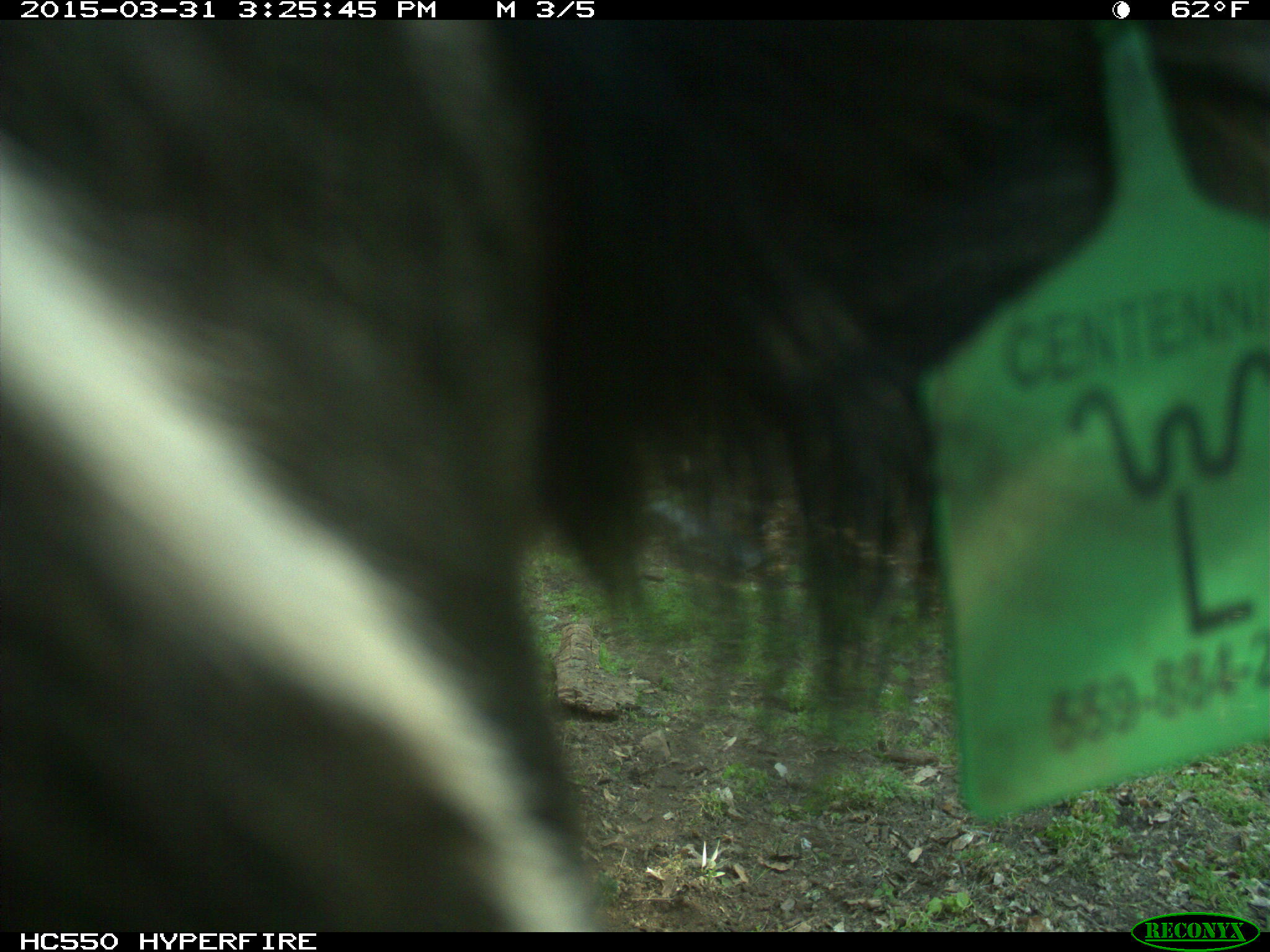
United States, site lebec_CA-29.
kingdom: Animalia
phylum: Chordata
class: Mammalia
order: Artiodactyla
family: Bovidae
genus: Bos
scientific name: Bos taurus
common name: domestic cow